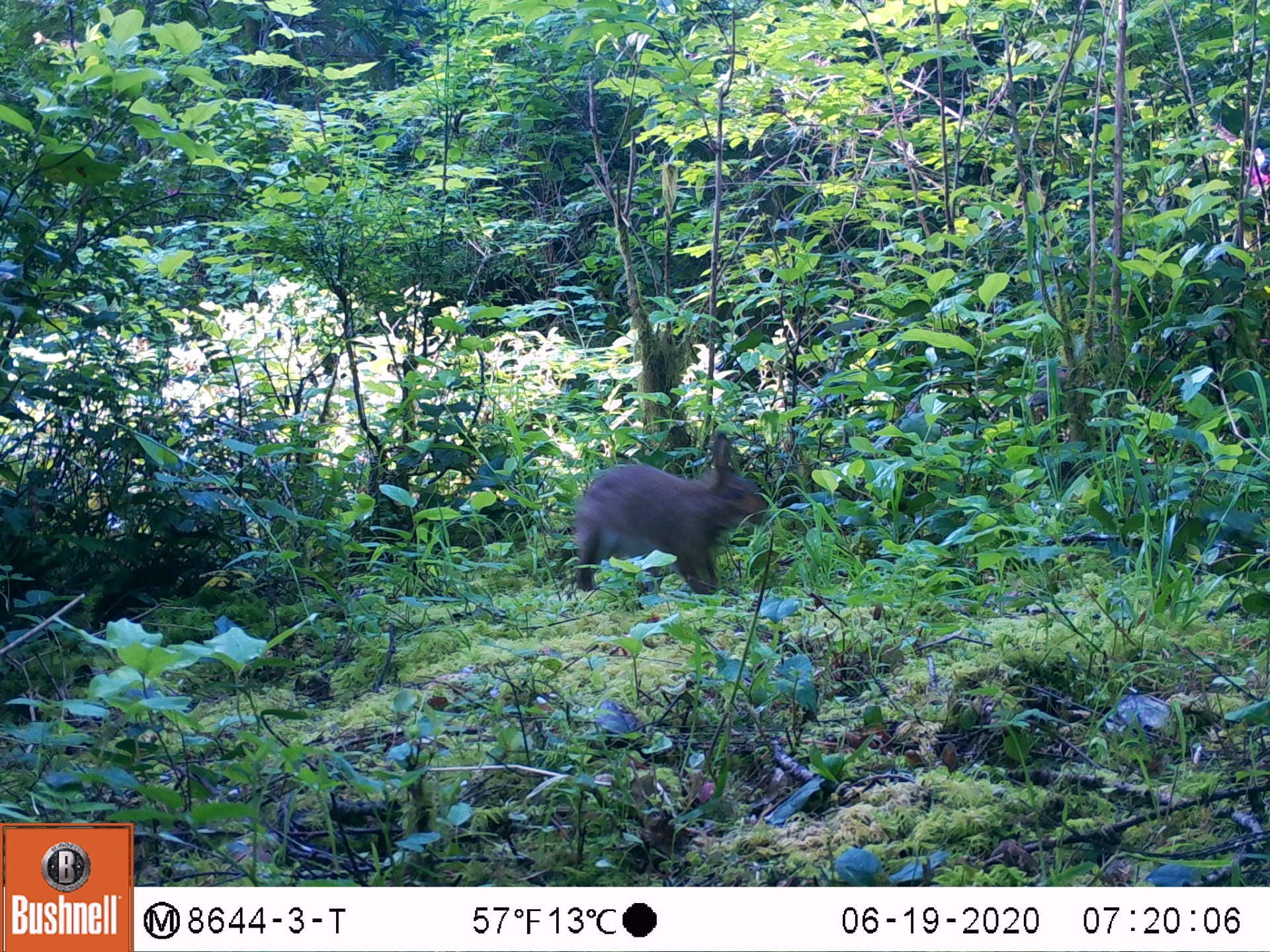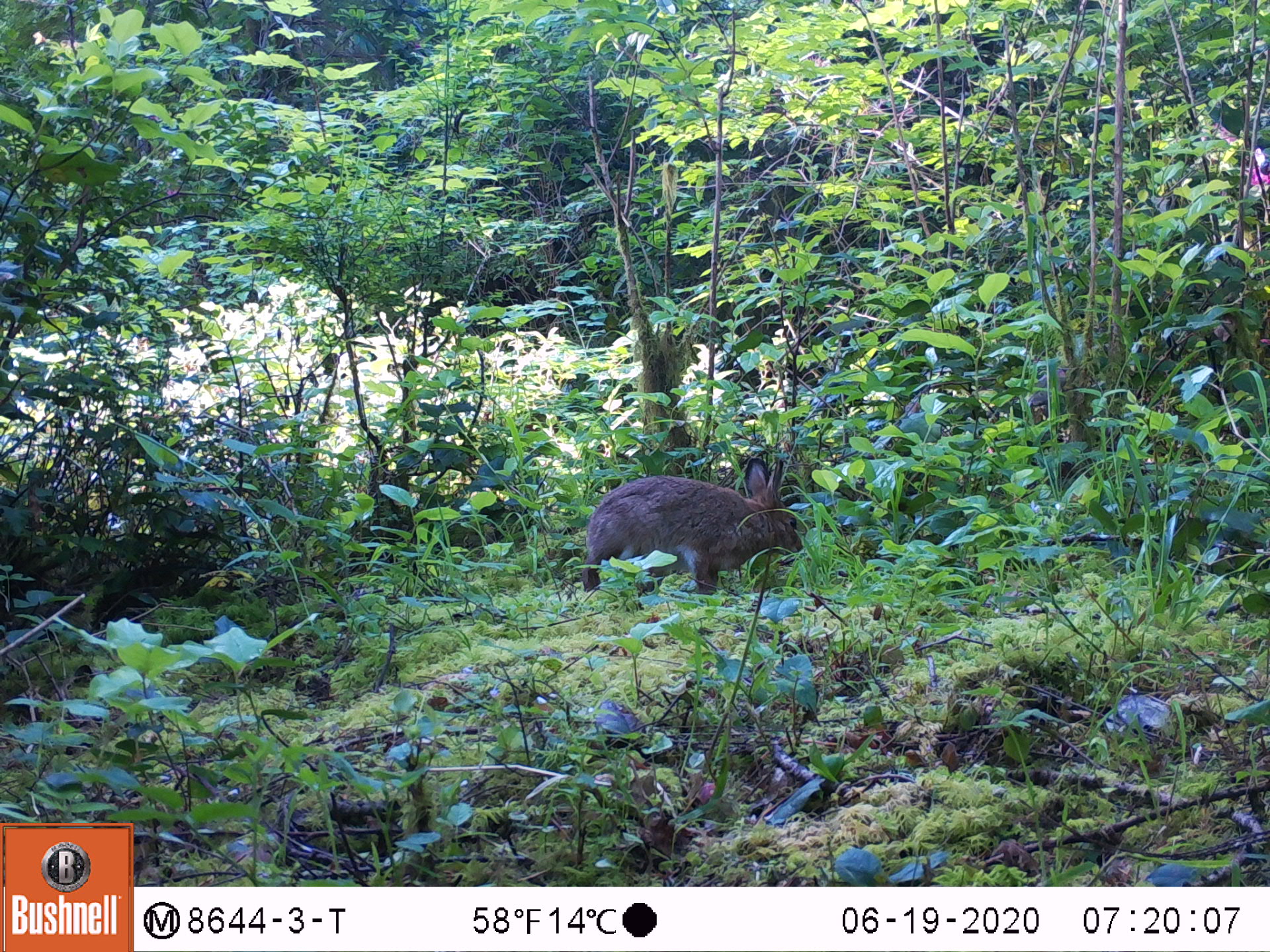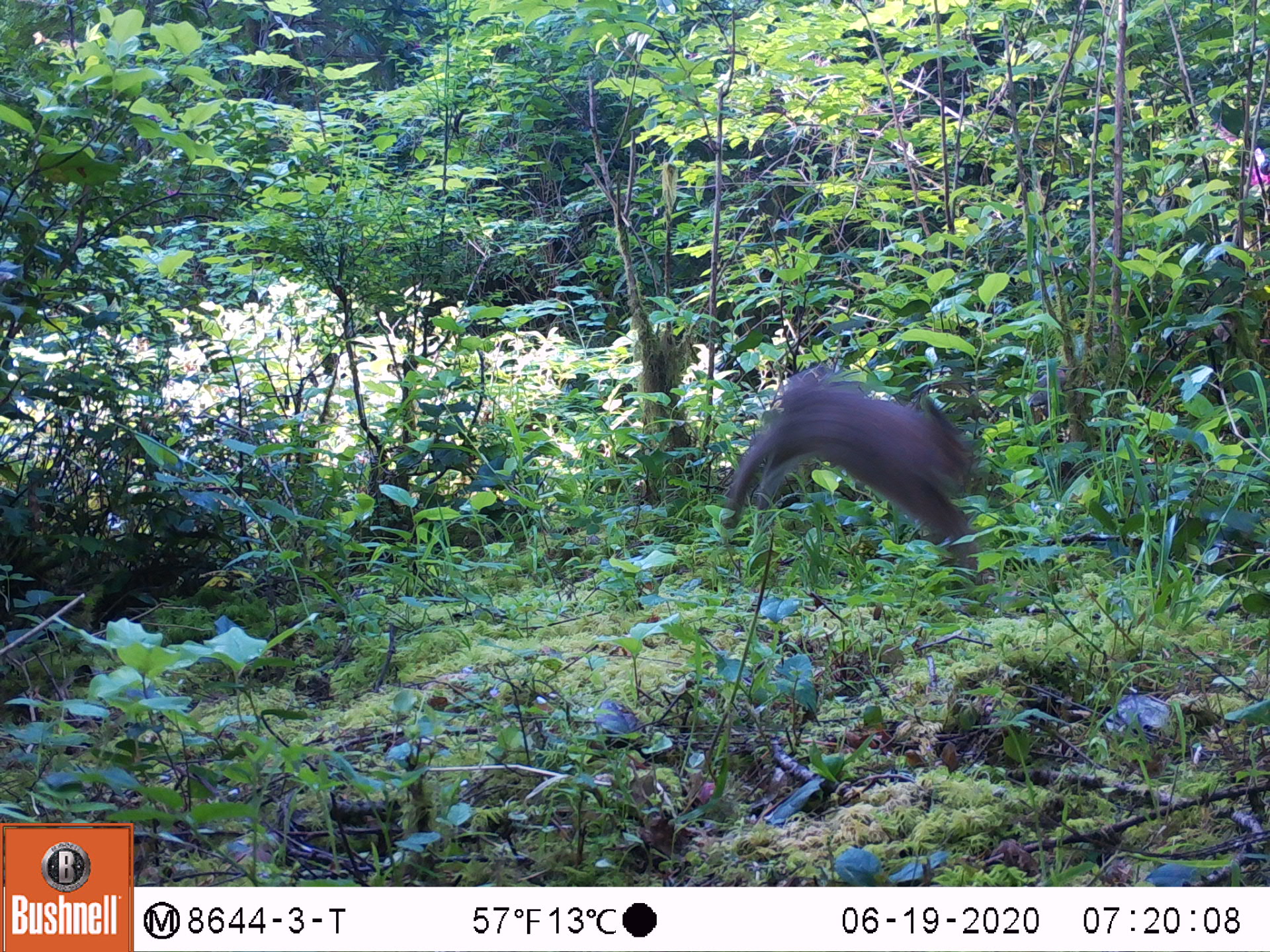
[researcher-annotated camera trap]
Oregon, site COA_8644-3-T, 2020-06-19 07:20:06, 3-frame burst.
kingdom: Animalia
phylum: Chordata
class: Mammalia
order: Lagomorpha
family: Leporidae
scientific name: Leporidae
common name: hares and rabbits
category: leporidae family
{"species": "leporidae family (hares and rabbits) (Leporidae)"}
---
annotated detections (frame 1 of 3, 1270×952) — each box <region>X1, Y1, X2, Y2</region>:
leporidae family: <region>560, 435, 770, 595</region>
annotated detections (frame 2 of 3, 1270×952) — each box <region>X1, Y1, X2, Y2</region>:
leporidae family: <region>573, 455, 804, 600</region>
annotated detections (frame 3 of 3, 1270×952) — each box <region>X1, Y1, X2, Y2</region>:
leporidae family: <region>719, 383, 1010, 583</region>